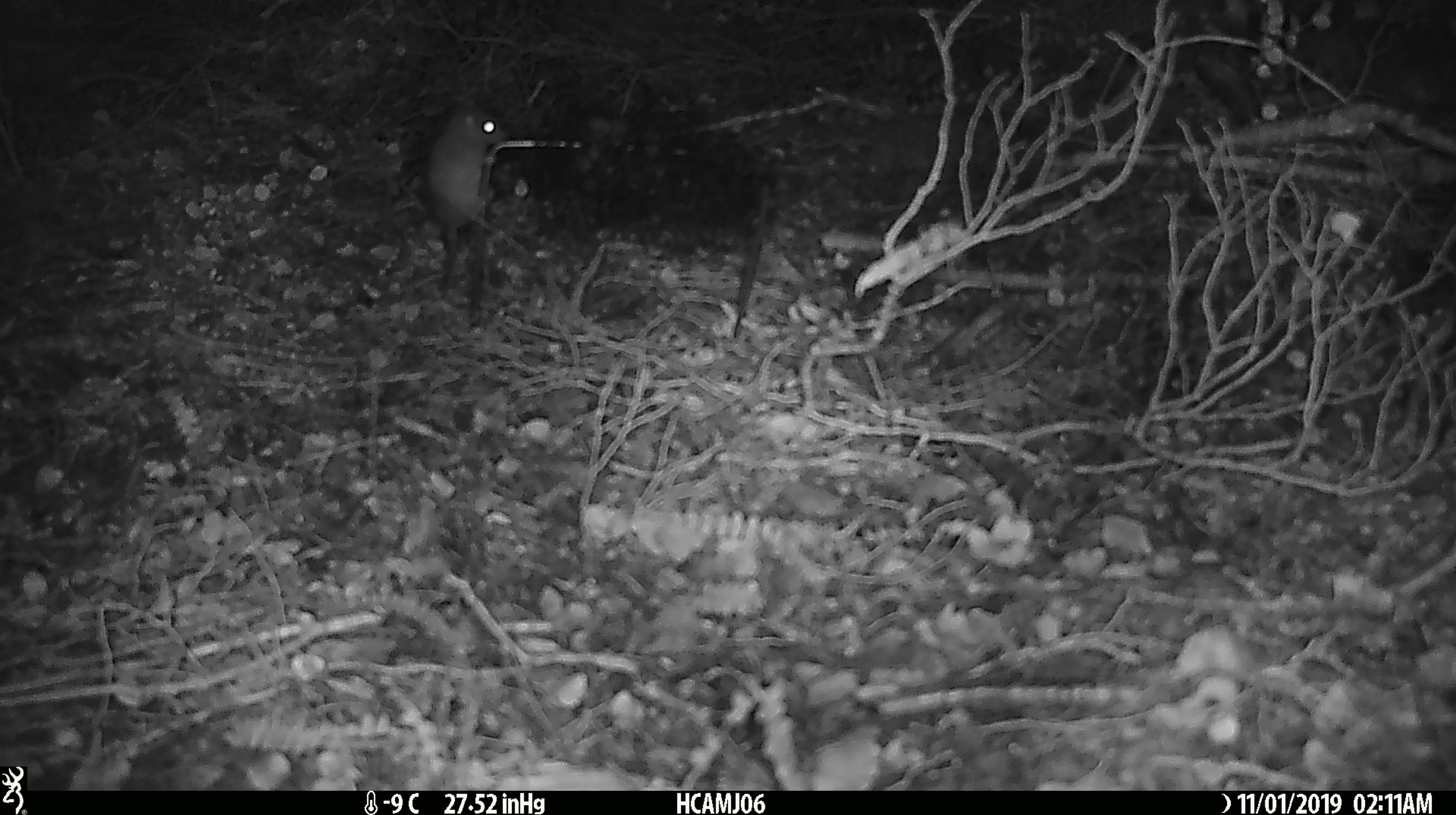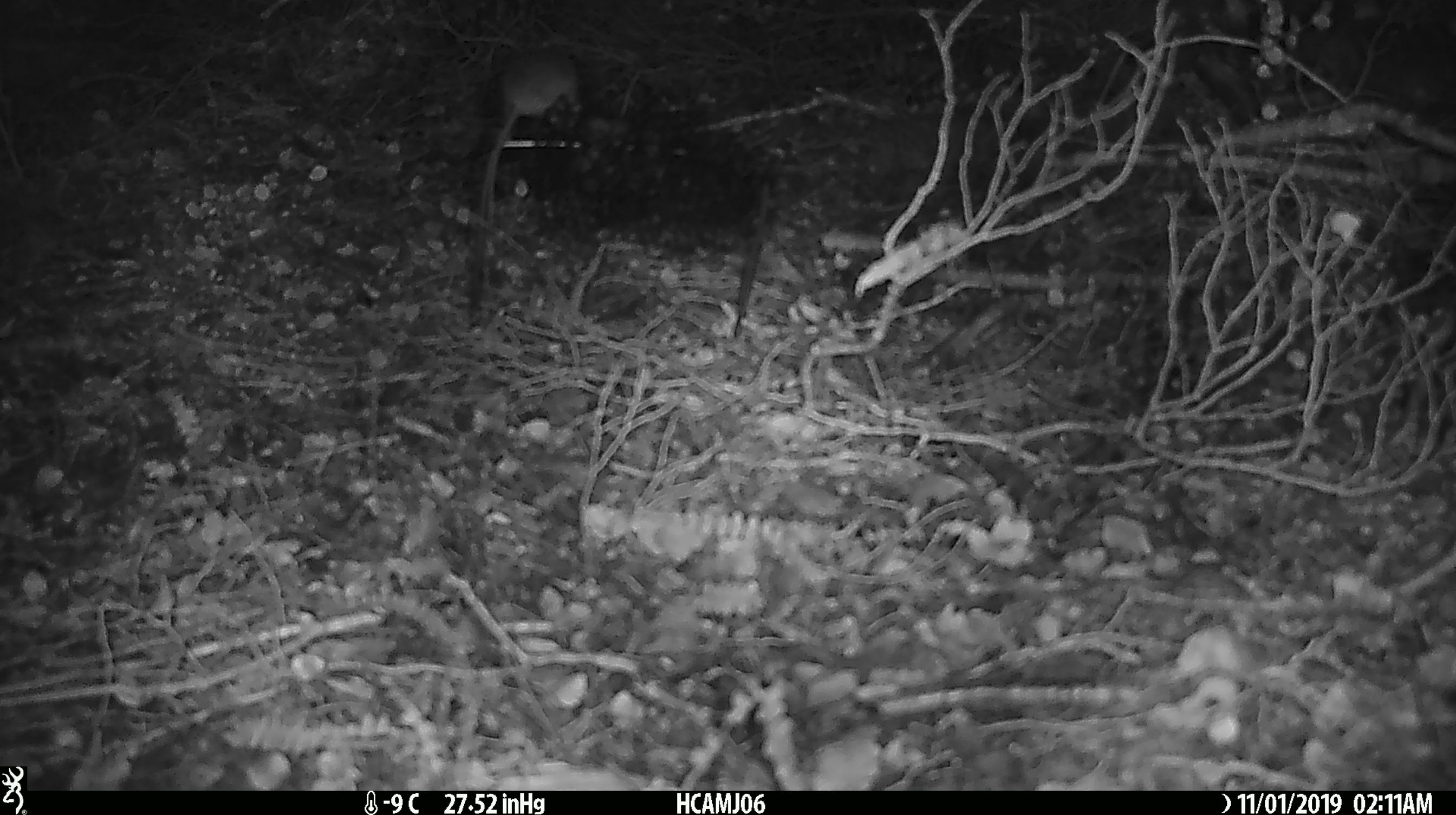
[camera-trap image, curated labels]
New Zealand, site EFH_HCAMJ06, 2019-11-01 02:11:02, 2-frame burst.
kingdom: Animalia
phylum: Chordata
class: Mammalia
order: Rodentia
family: Muridae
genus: Mus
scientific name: Mus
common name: mouse